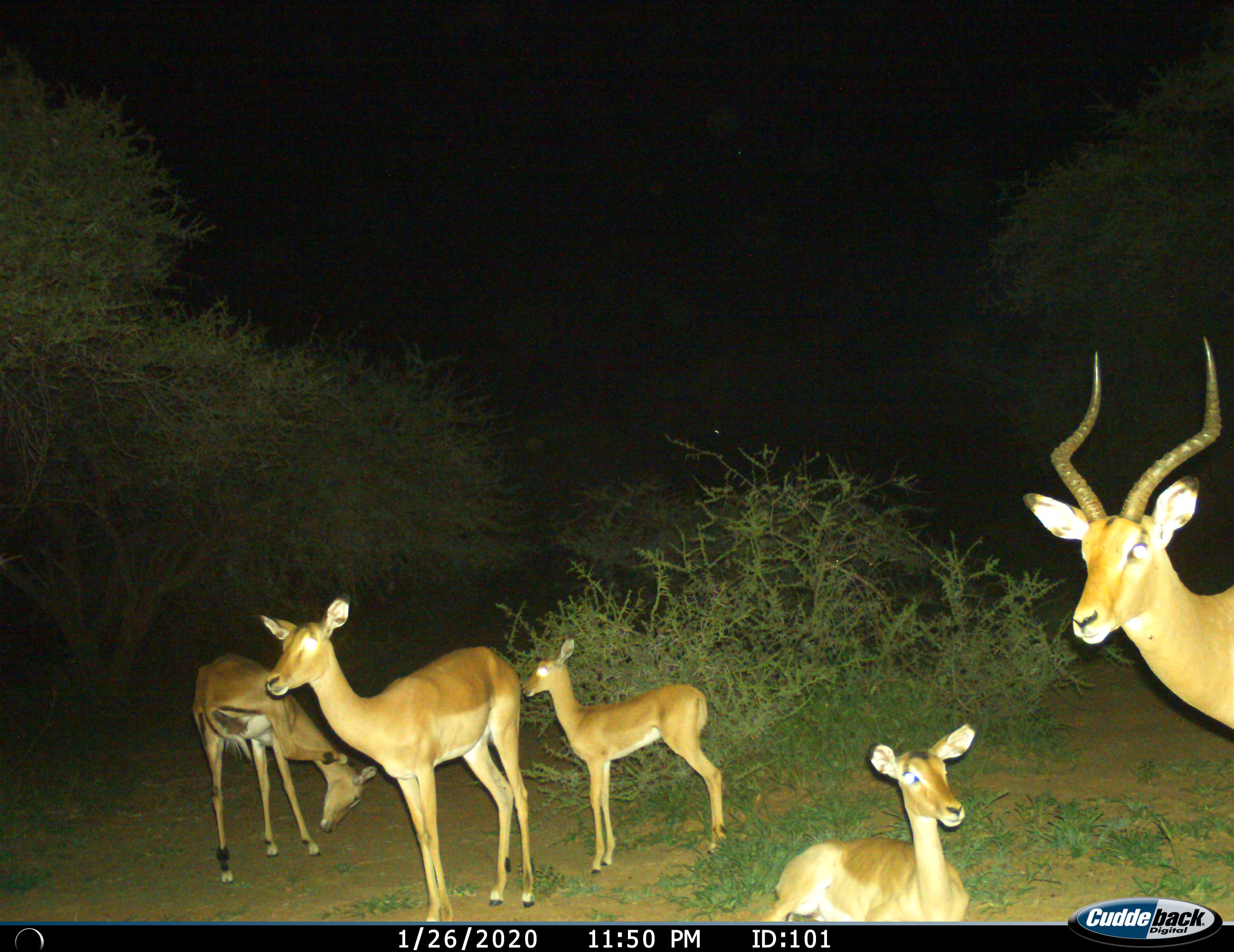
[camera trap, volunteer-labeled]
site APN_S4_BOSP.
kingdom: Animalia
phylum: Chordata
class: Mammalia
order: Artiodactyla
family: Bovidae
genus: Aepyceros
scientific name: Aepyceros melampus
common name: impala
Impala (Aepyceros melampus), count 5. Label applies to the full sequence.